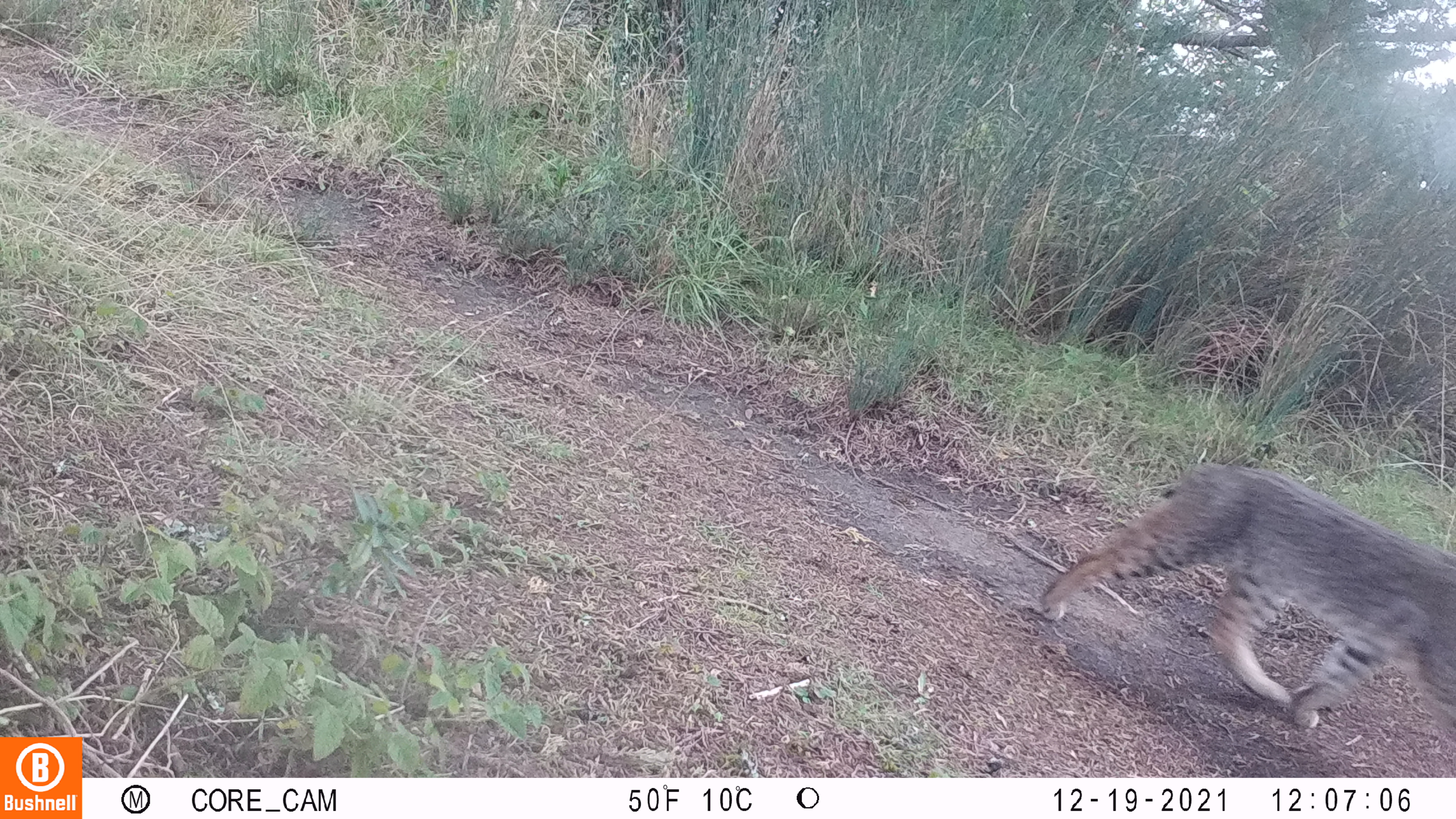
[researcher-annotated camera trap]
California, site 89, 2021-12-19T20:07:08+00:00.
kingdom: Animalia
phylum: Chordata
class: Mammalia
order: Carnivora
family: Felidae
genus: Lynx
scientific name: Lynx rufus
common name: bobcat